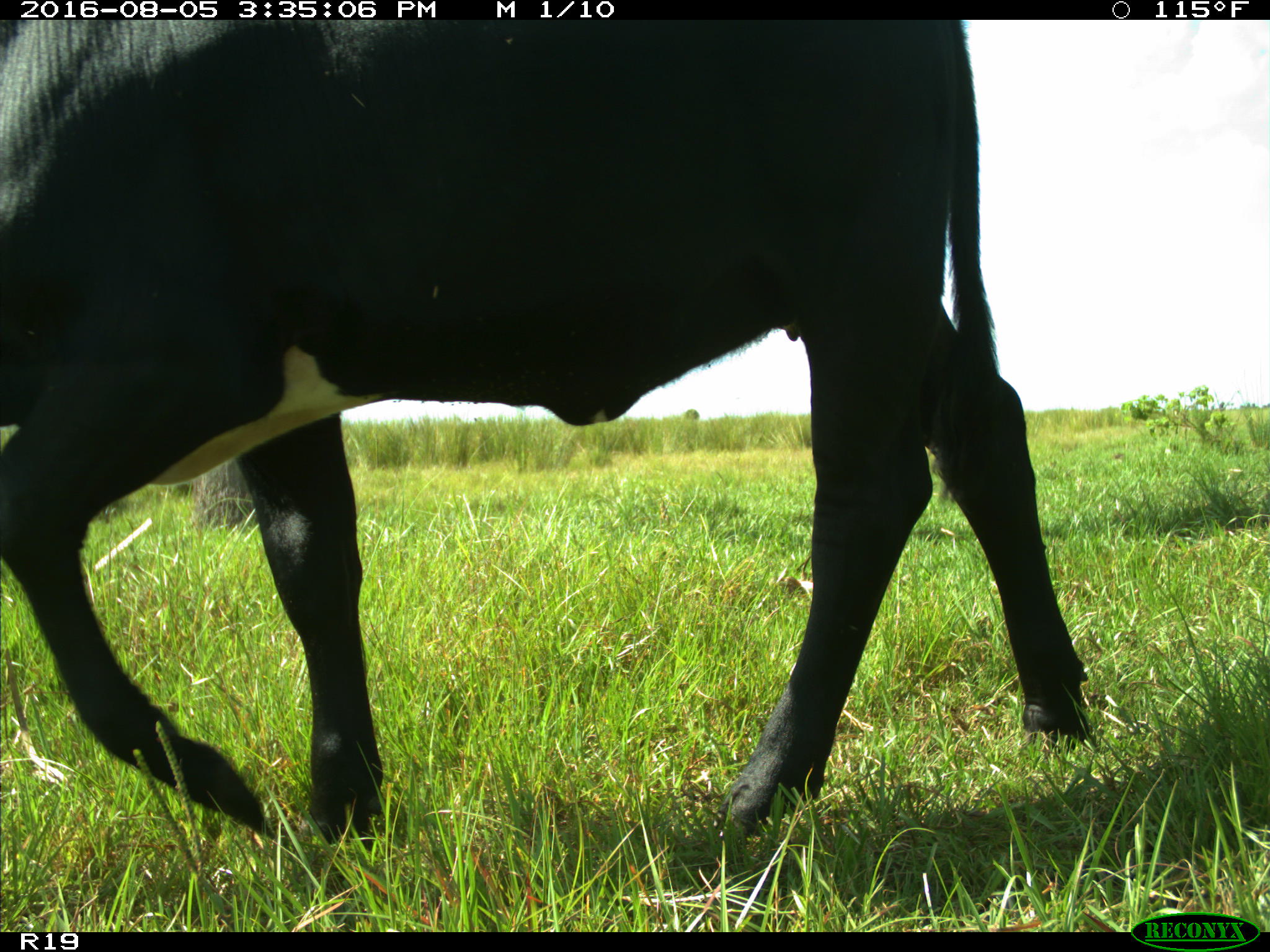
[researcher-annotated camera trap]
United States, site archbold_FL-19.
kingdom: Animalia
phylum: Chordata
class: Mammalia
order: Artiodactyla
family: Bovidae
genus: Bos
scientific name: Bos taurus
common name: domestic cow